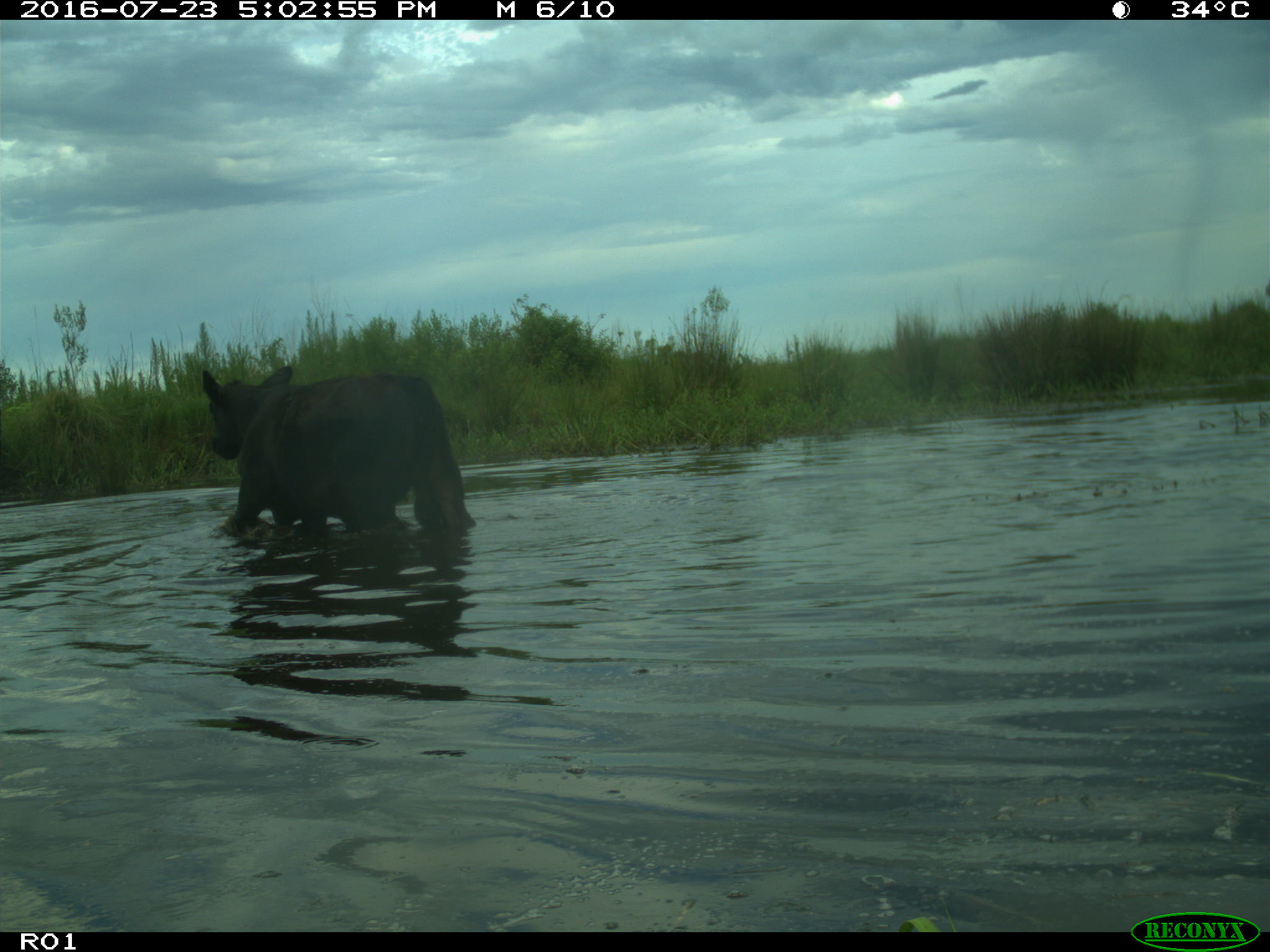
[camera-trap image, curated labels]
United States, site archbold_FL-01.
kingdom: Animalia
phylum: Chordata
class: Mammalia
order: Artiodactyla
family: Bovidae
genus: Bos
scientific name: Bos taurus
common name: domestic cow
Bos taurus (domestic cow).